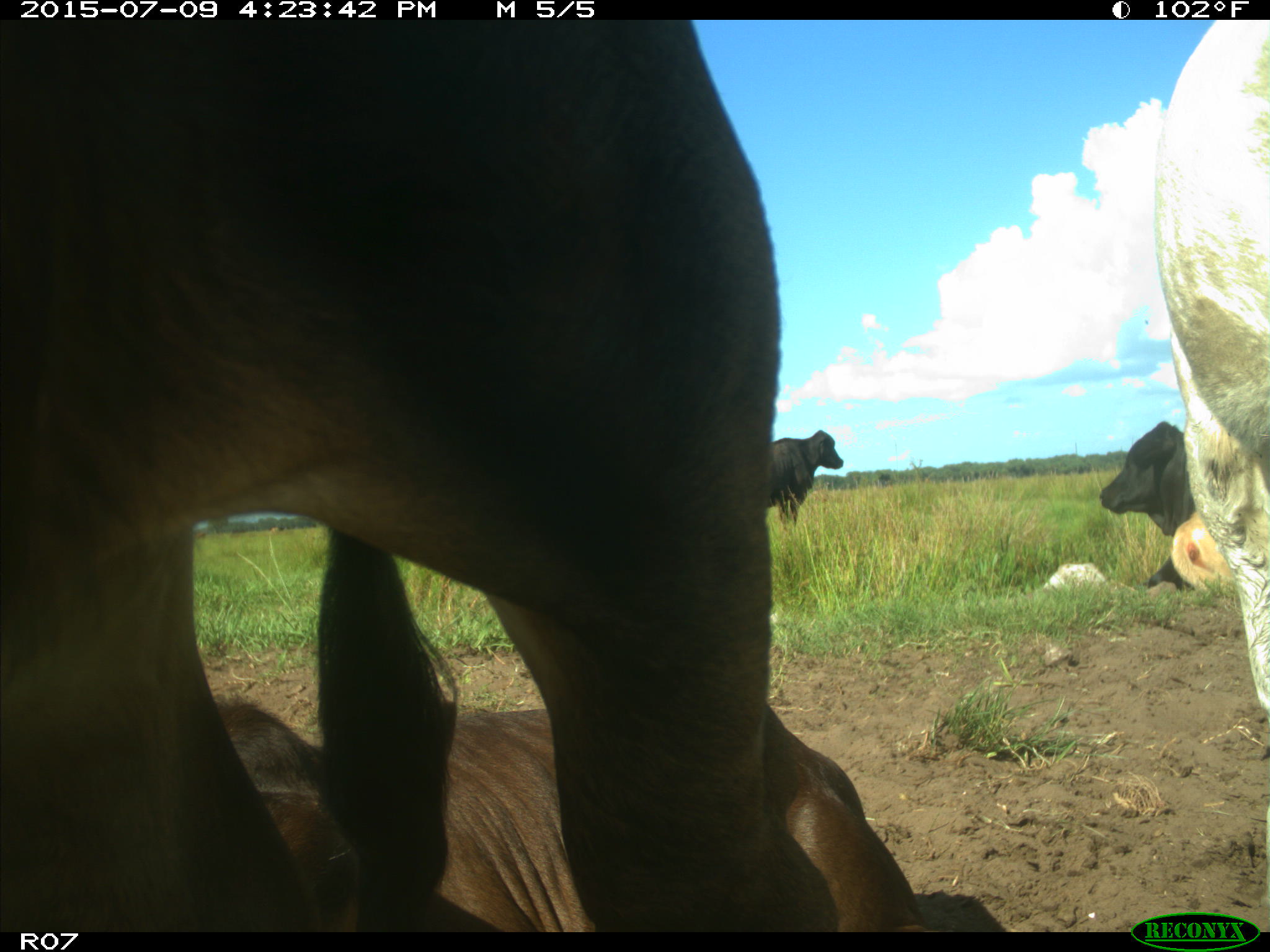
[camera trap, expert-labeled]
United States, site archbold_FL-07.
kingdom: Animalia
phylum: Chordata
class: Mammalia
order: Artiodactyla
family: Bovidae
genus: Bos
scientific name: Bos taurus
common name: domestic cow